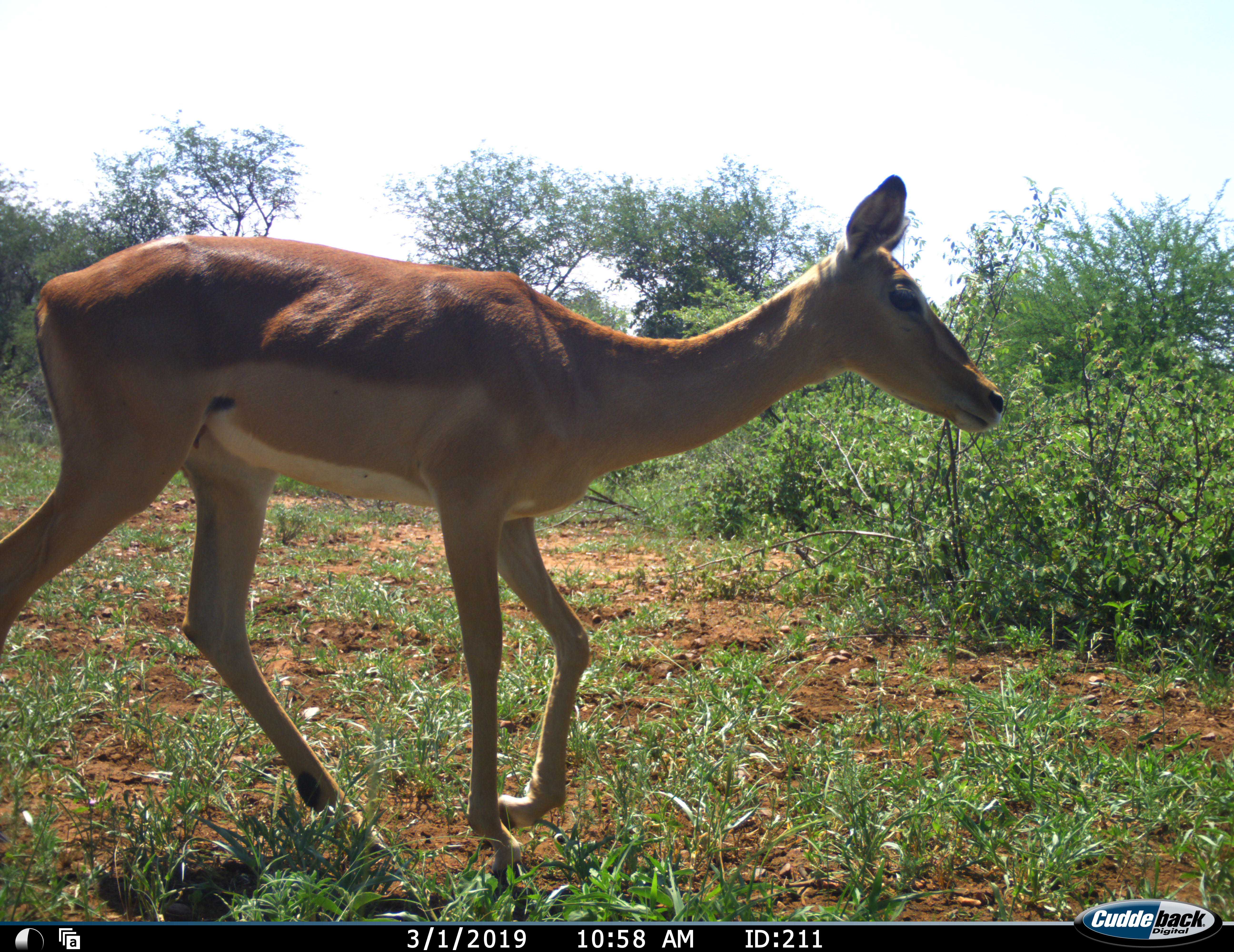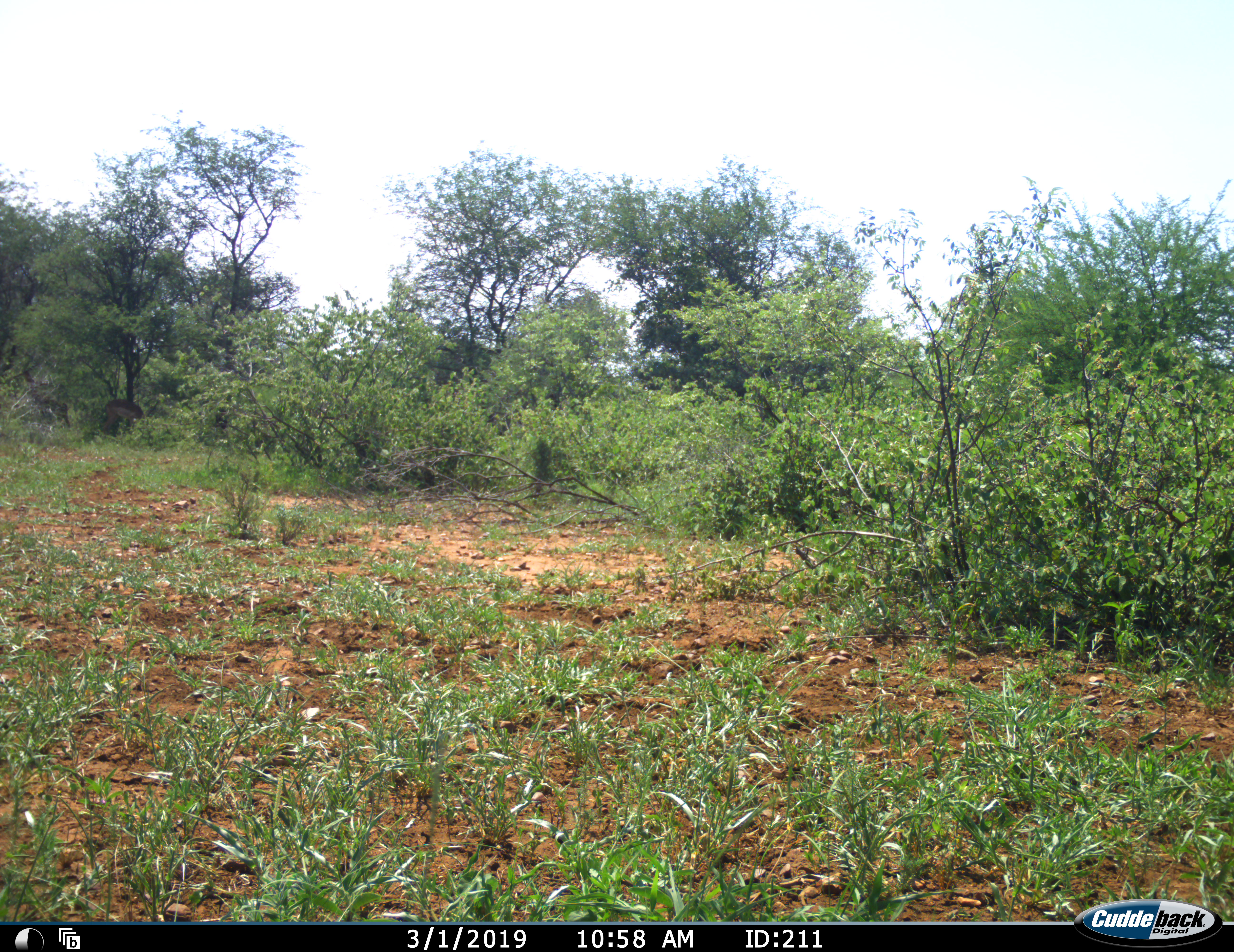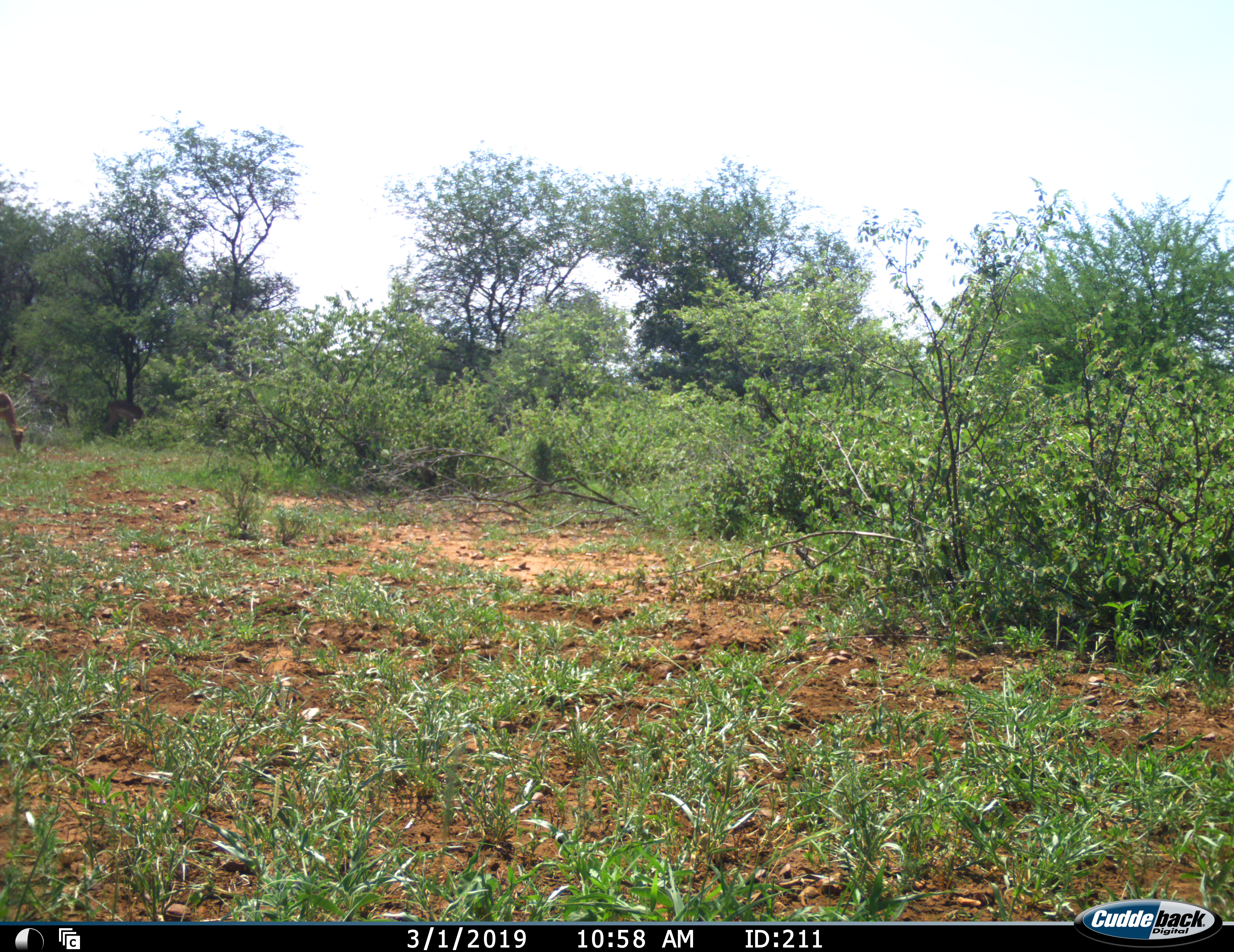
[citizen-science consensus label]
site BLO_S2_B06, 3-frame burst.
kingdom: Animalia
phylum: Chordata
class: Mammalia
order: Artiodactyla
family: Bovidae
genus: Aepyceros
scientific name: Aepyceros melampus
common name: impala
Impala (Aepyceros melampus), count 2. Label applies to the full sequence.